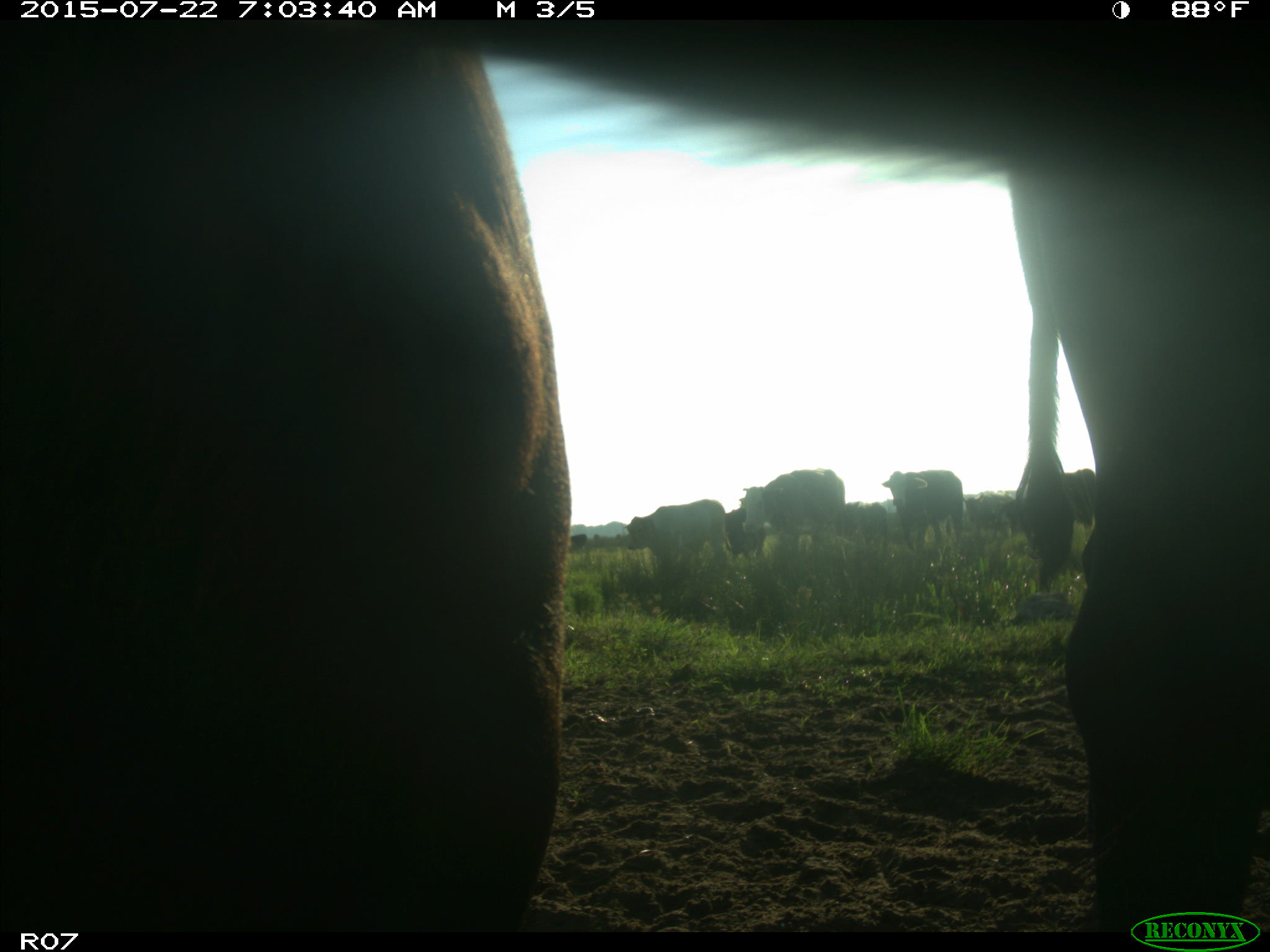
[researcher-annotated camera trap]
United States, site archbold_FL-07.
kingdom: Animalia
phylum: Chordata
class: Mammalia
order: Carnivora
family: Procyonidae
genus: Procyon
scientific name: Procyon lotor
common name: common raccoon